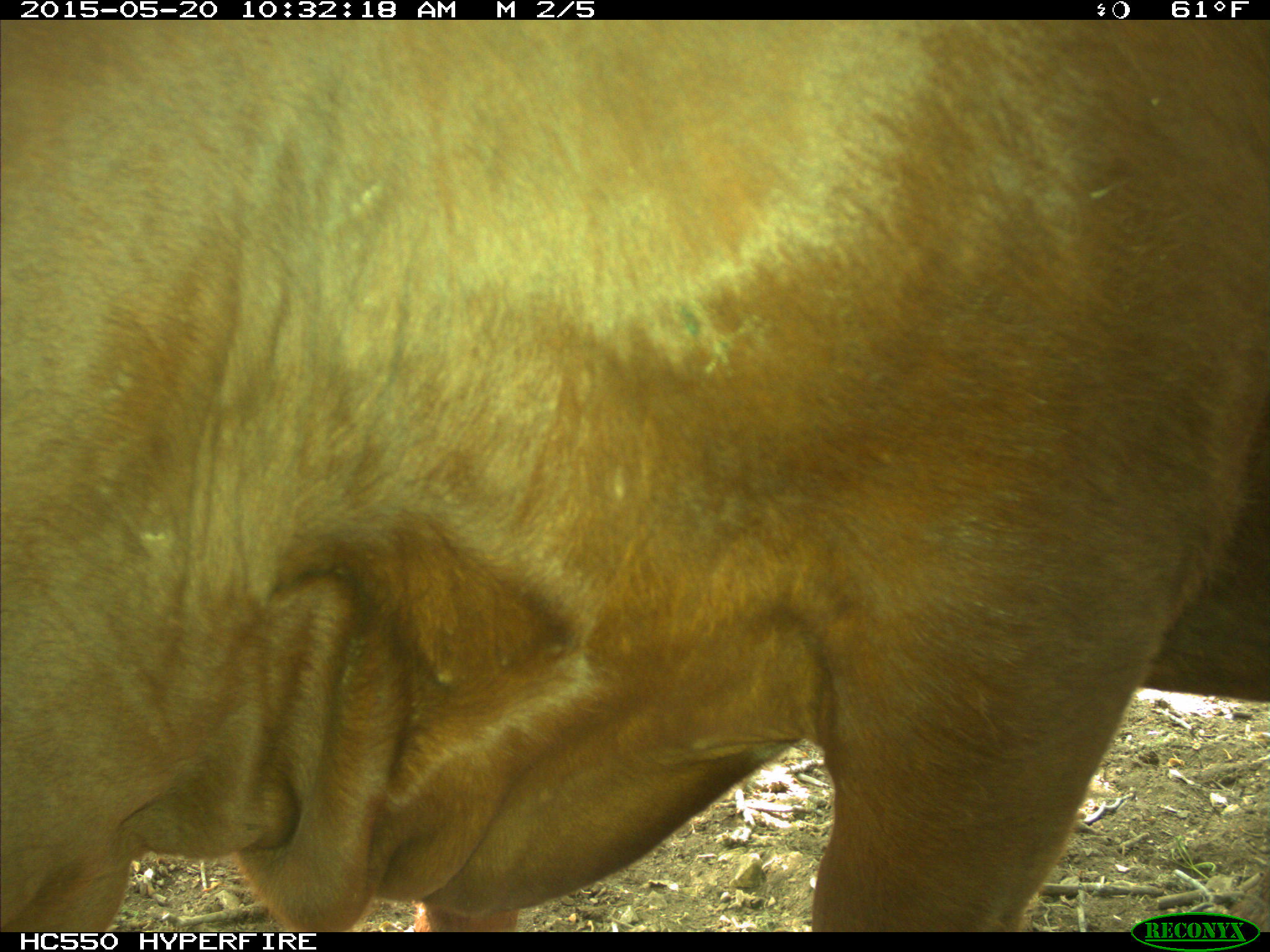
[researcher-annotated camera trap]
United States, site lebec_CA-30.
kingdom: Animalia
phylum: Chordata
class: Mammalia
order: Artiodactyla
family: Bovidae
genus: Bos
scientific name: Bos taurus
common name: domestic cow